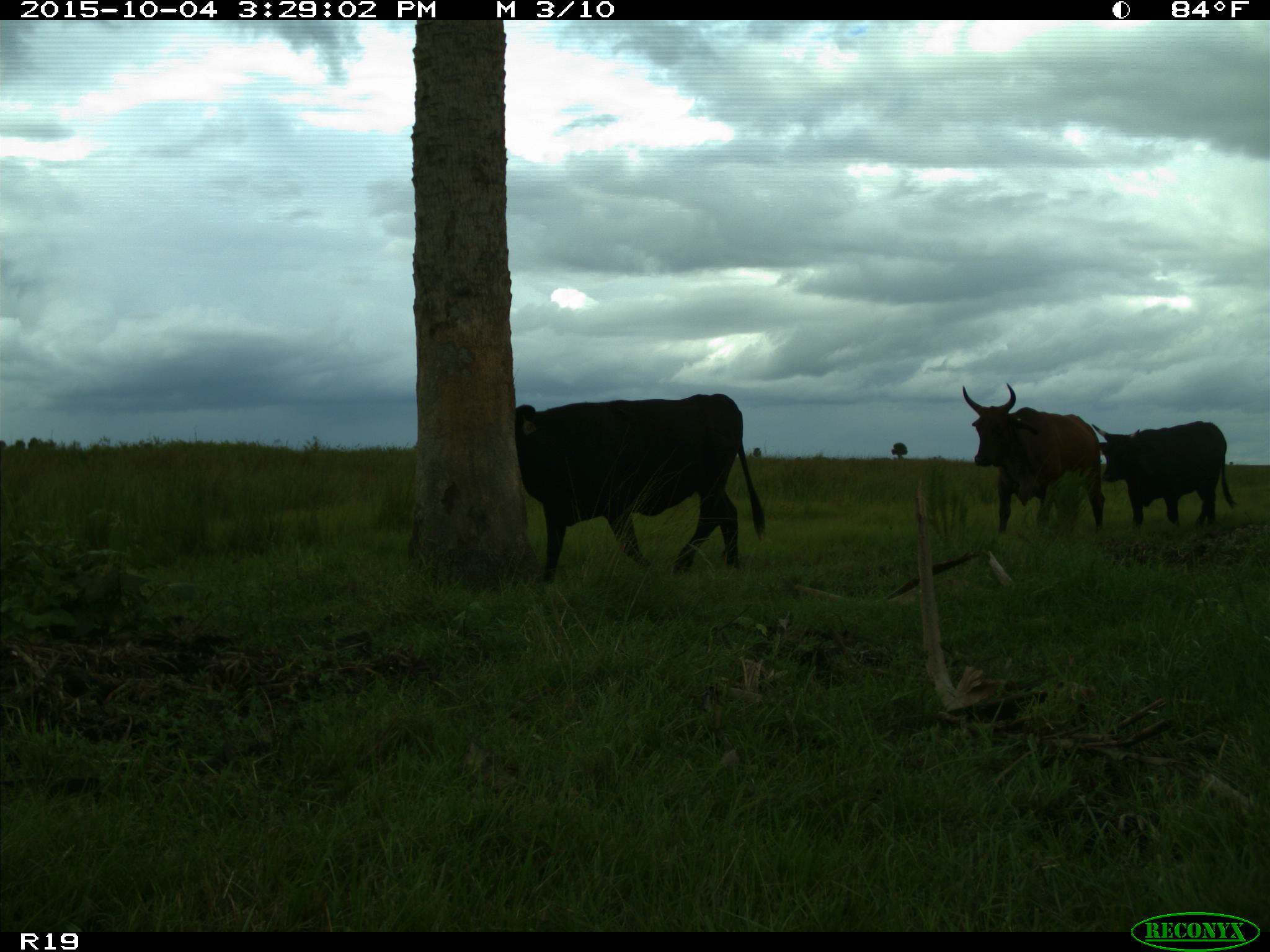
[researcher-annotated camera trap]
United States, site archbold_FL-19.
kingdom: Animalia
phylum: Chordata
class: Mammalia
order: Artiodactyla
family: Bovidae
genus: Bos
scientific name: Bos taurus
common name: domestic cow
Bos taurus (domestic cow).